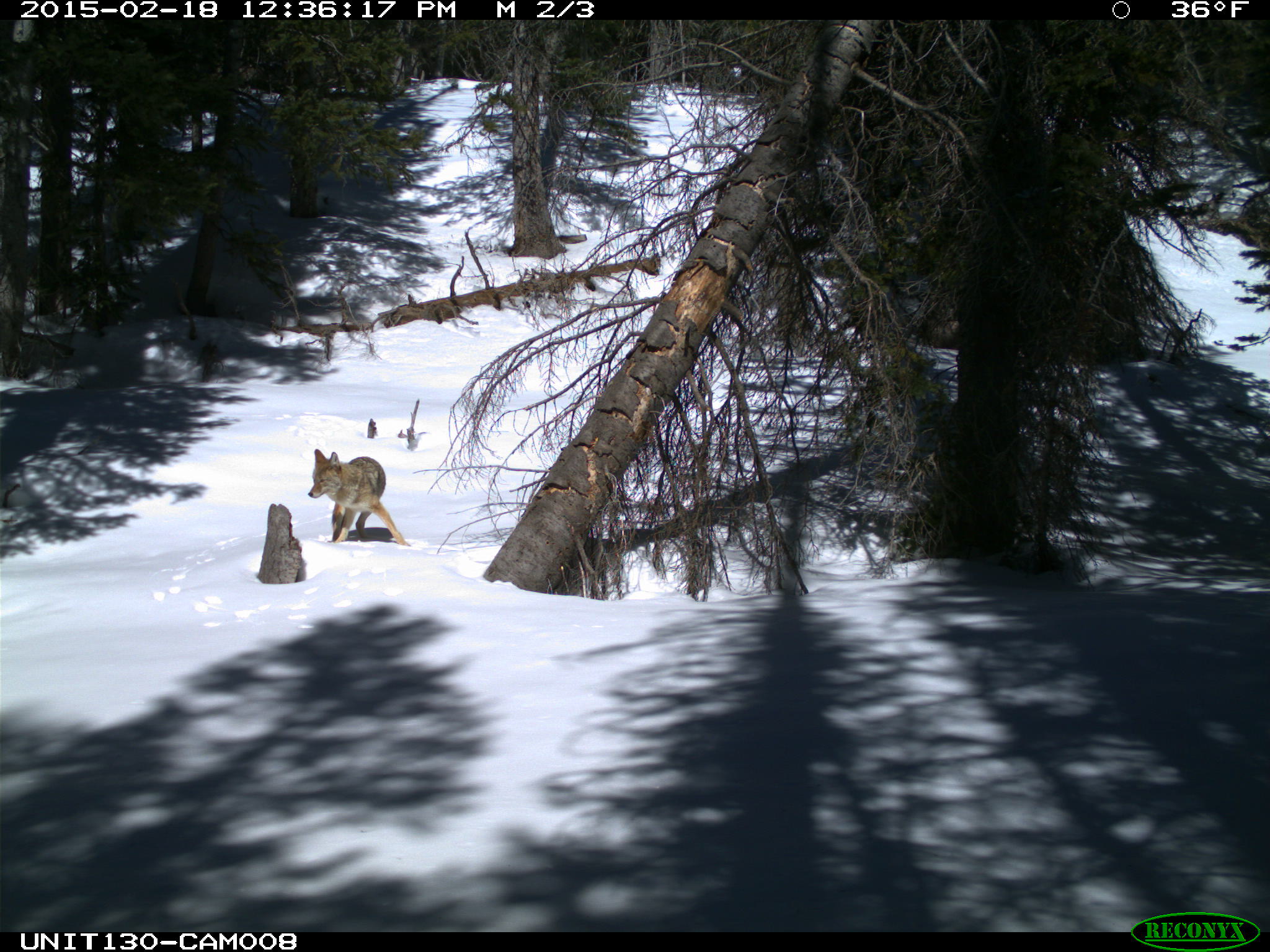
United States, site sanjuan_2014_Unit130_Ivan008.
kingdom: Animalia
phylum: Chordata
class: Mammalia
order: Carnivora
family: Canidae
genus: Canis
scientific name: Canis latrans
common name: coyote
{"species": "Canis latrans (coyote)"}